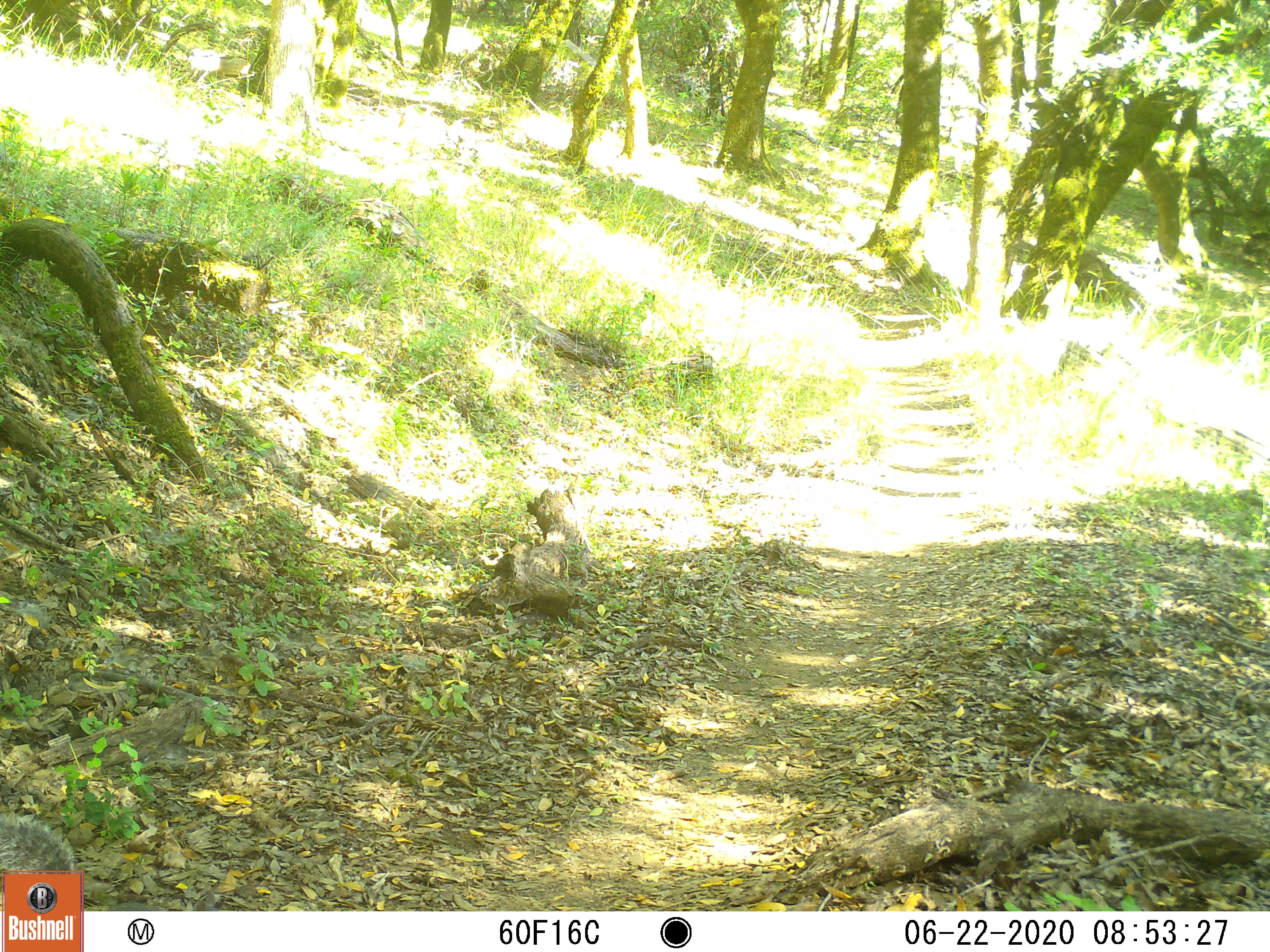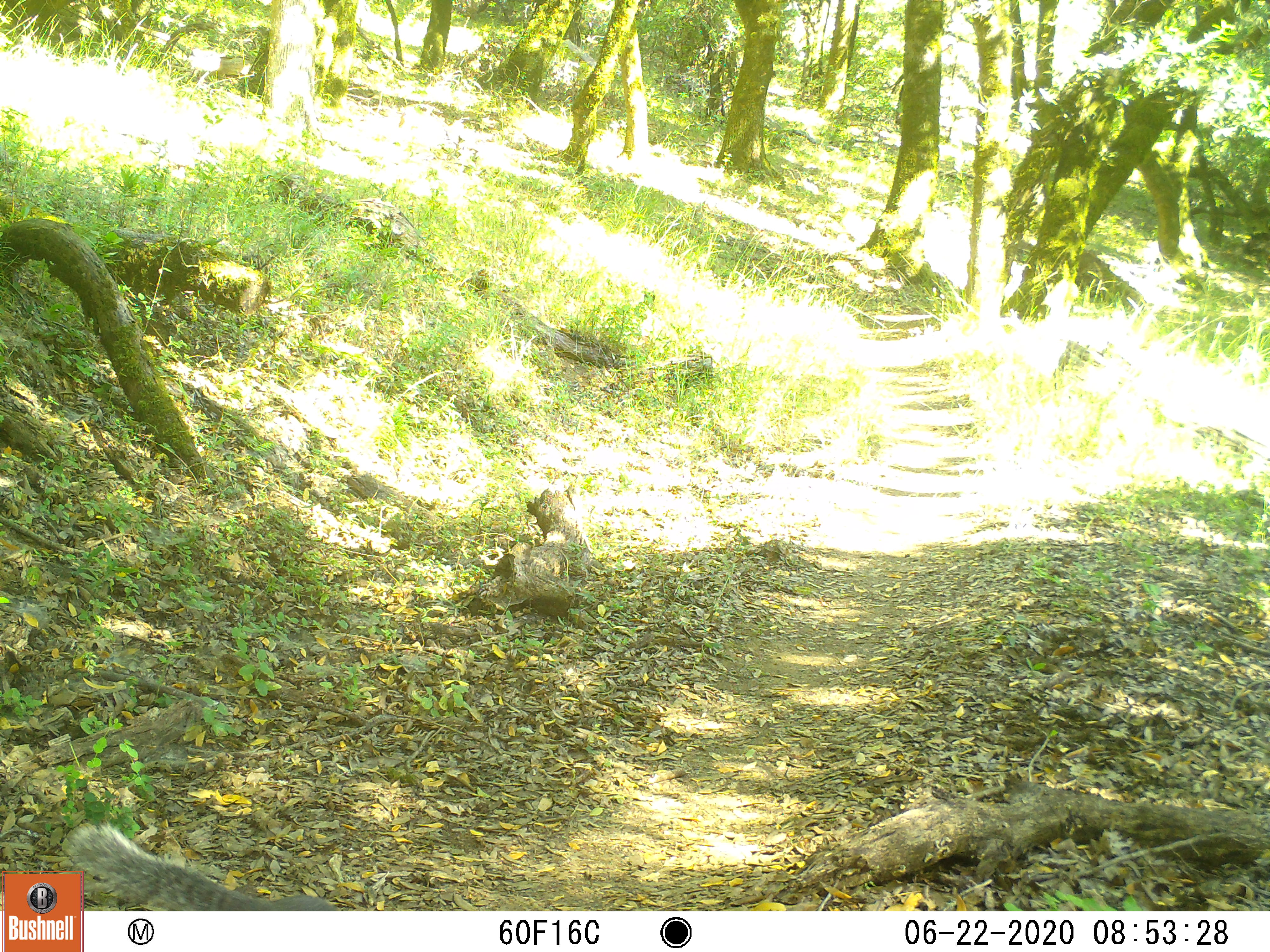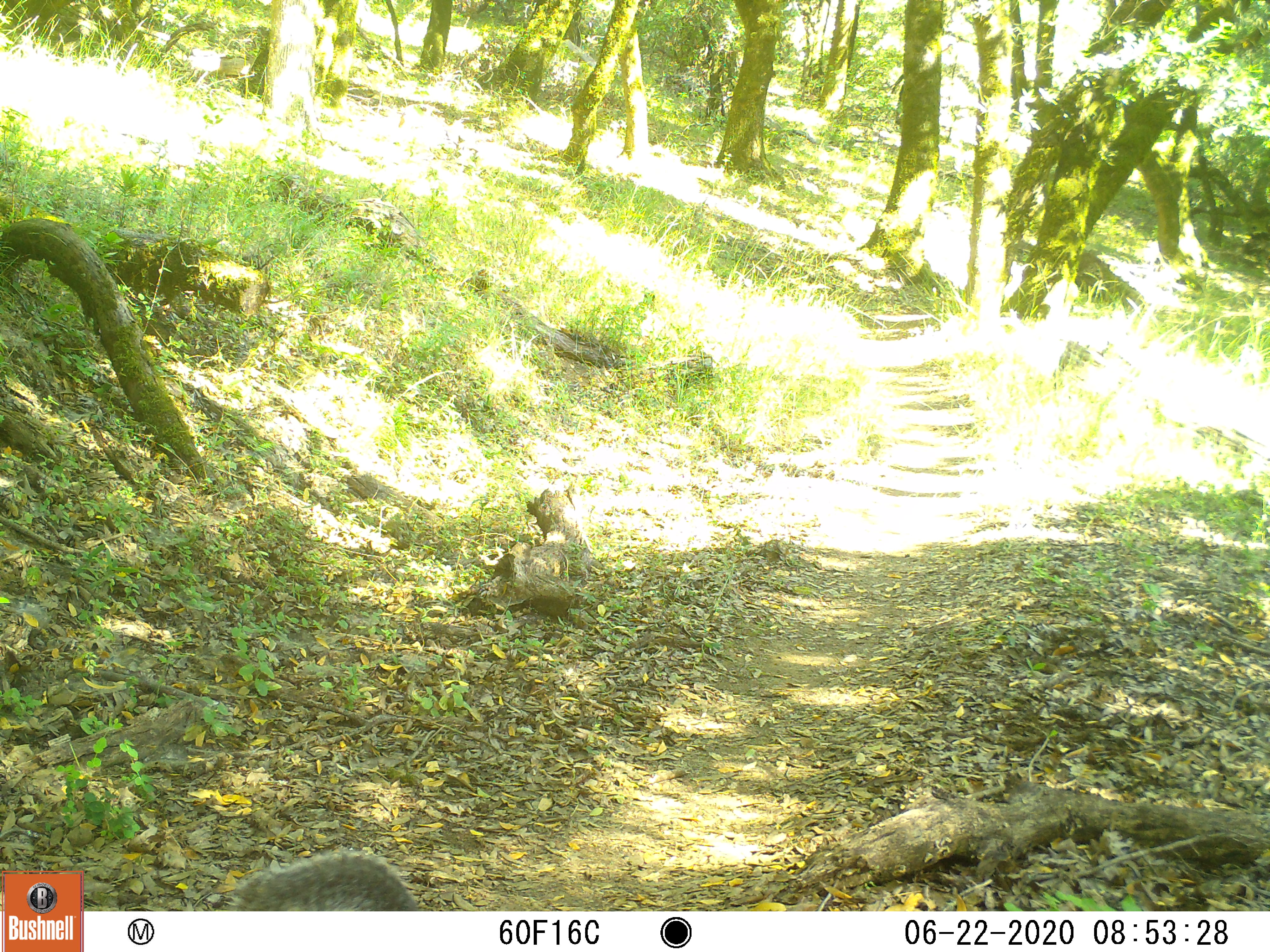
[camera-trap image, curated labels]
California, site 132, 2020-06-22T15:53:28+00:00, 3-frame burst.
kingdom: Animalia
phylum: Chordata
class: Mammalia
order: Rodentia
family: Sciuridae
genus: Sciurus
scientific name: Sciurus carolinensis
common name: eastern gray squirrel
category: eastern grey squirrel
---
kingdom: Animalia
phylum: Chordata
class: Mammalia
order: Rodentia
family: Sciuridae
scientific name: Sciuridae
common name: squirrel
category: unknown squirrel